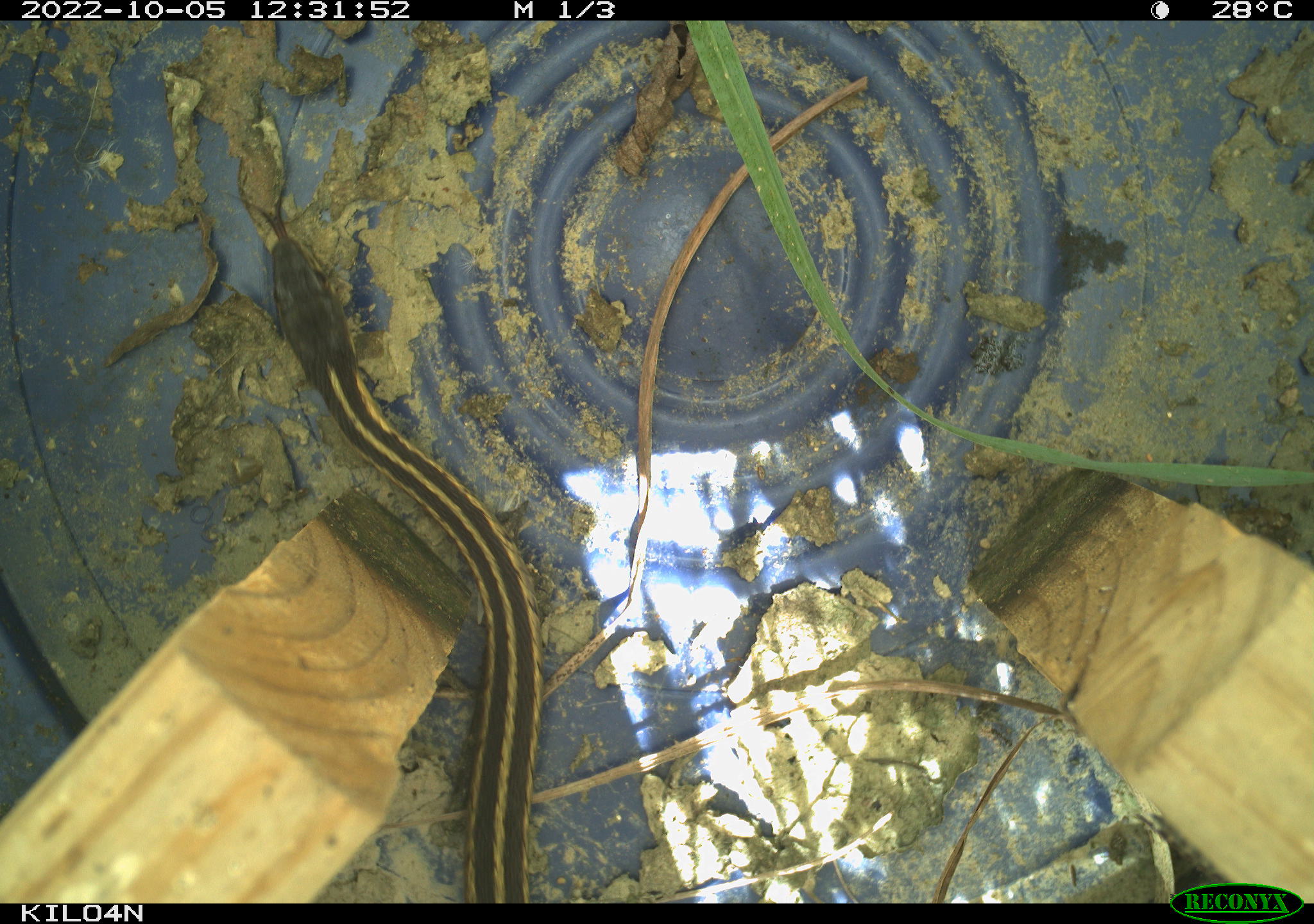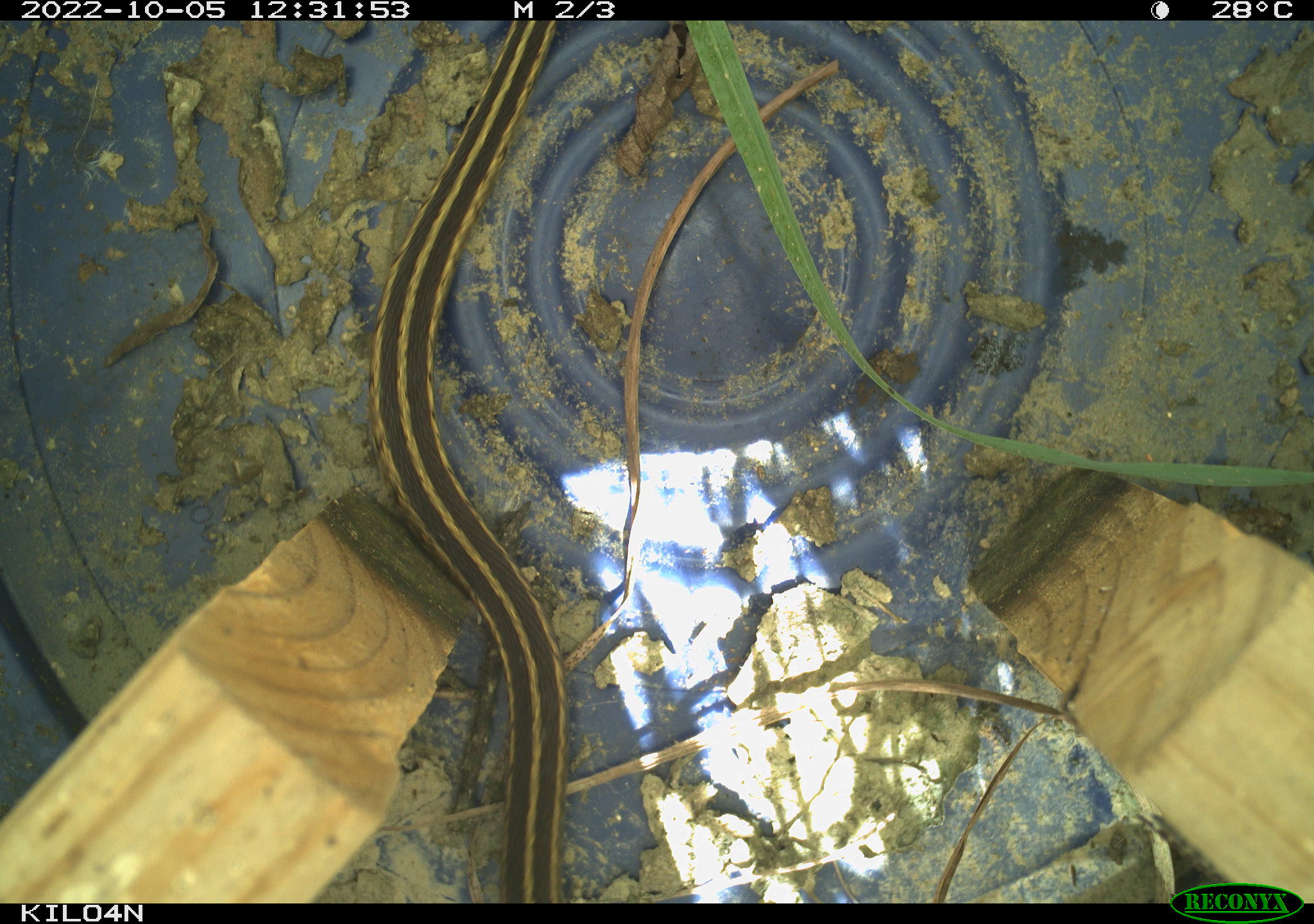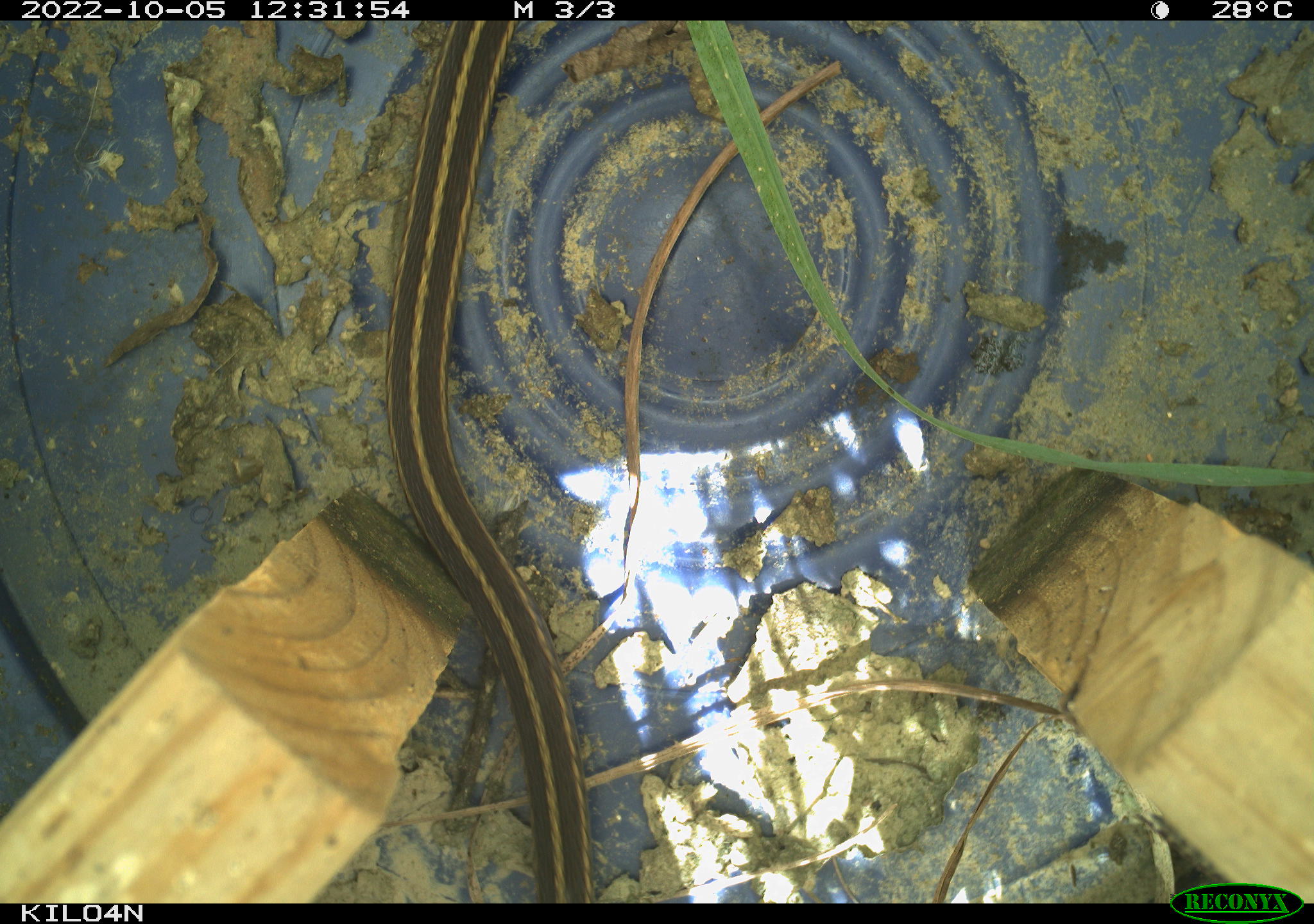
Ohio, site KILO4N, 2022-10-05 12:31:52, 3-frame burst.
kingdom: Animalia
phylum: Chordata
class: Reptilia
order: Squamata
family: Colubridae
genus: Thamnophis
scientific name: Thamnophis sirtalis sirtalis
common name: eastern gartersnake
Eastern gartersnake (Thamnophis sirtalis sirtalis).